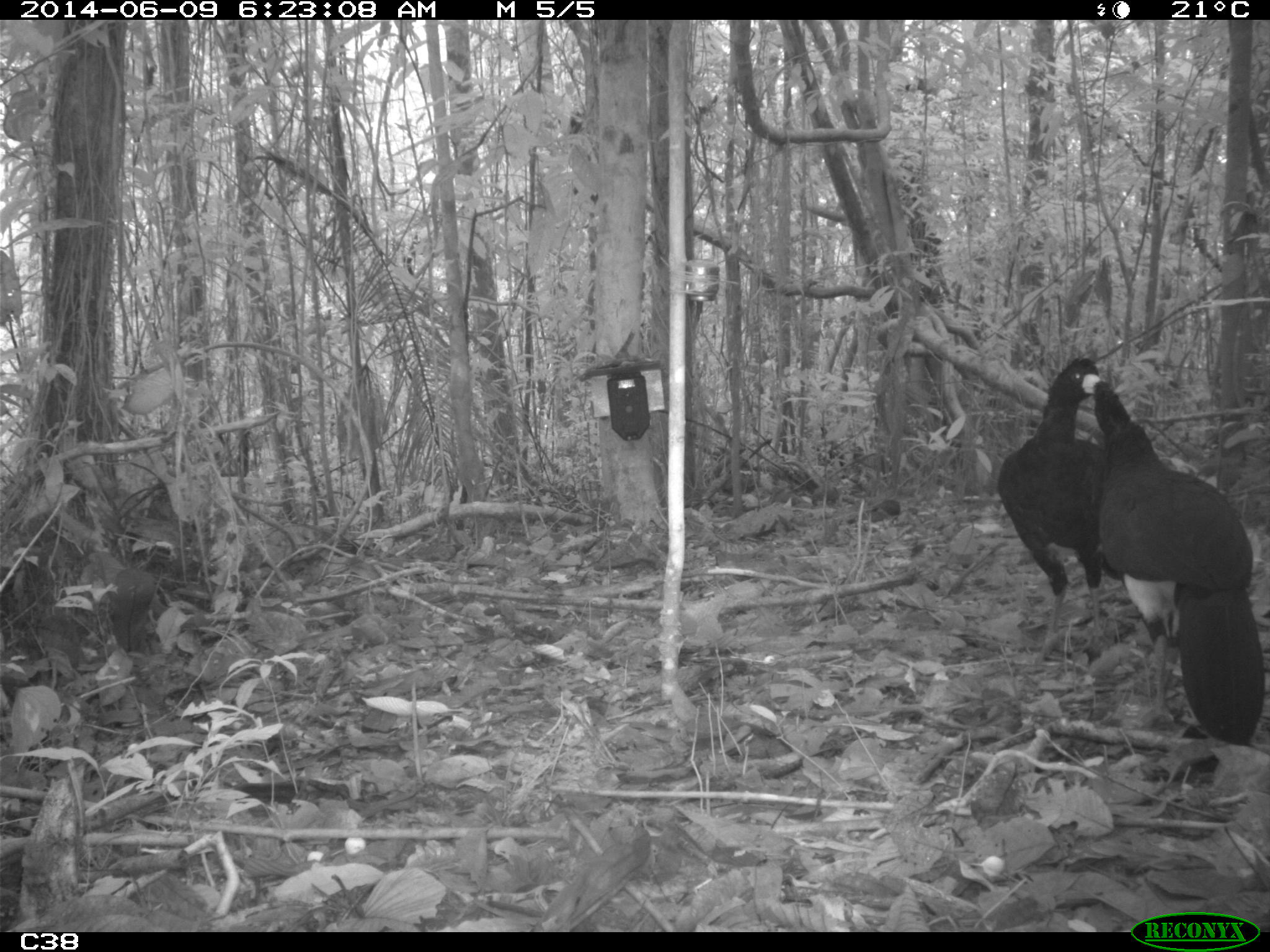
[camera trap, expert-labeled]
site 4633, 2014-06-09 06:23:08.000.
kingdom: Animalia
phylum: Chordata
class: Aves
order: Galliformes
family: Cracidae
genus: Crax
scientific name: Crax alector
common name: black curassow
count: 2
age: adult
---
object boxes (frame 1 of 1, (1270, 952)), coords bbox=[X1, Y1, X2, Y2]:
crax alector: bbox=[1090, 378, 1266, 746]; bbox=[996, 352, 1103, 666]